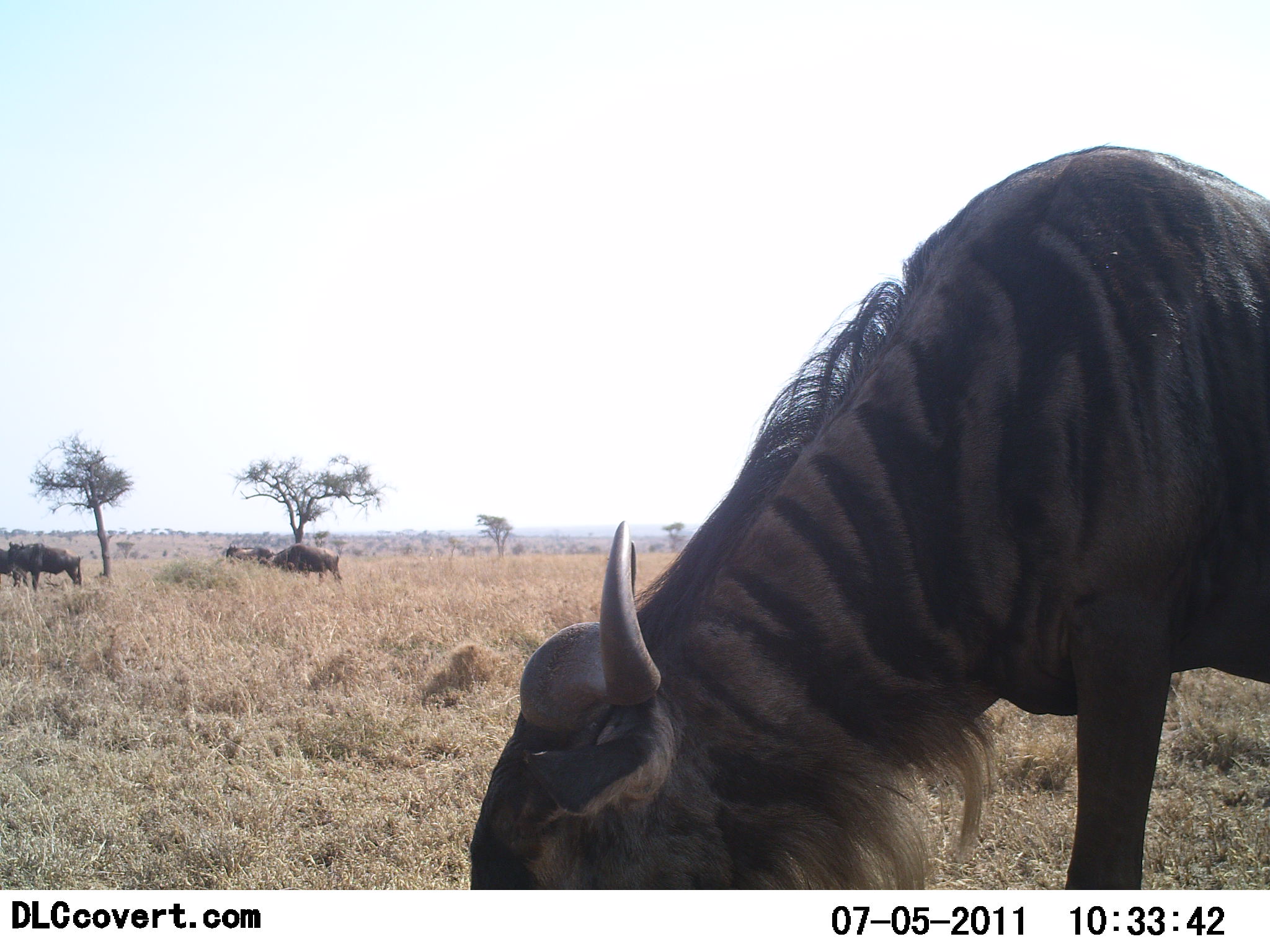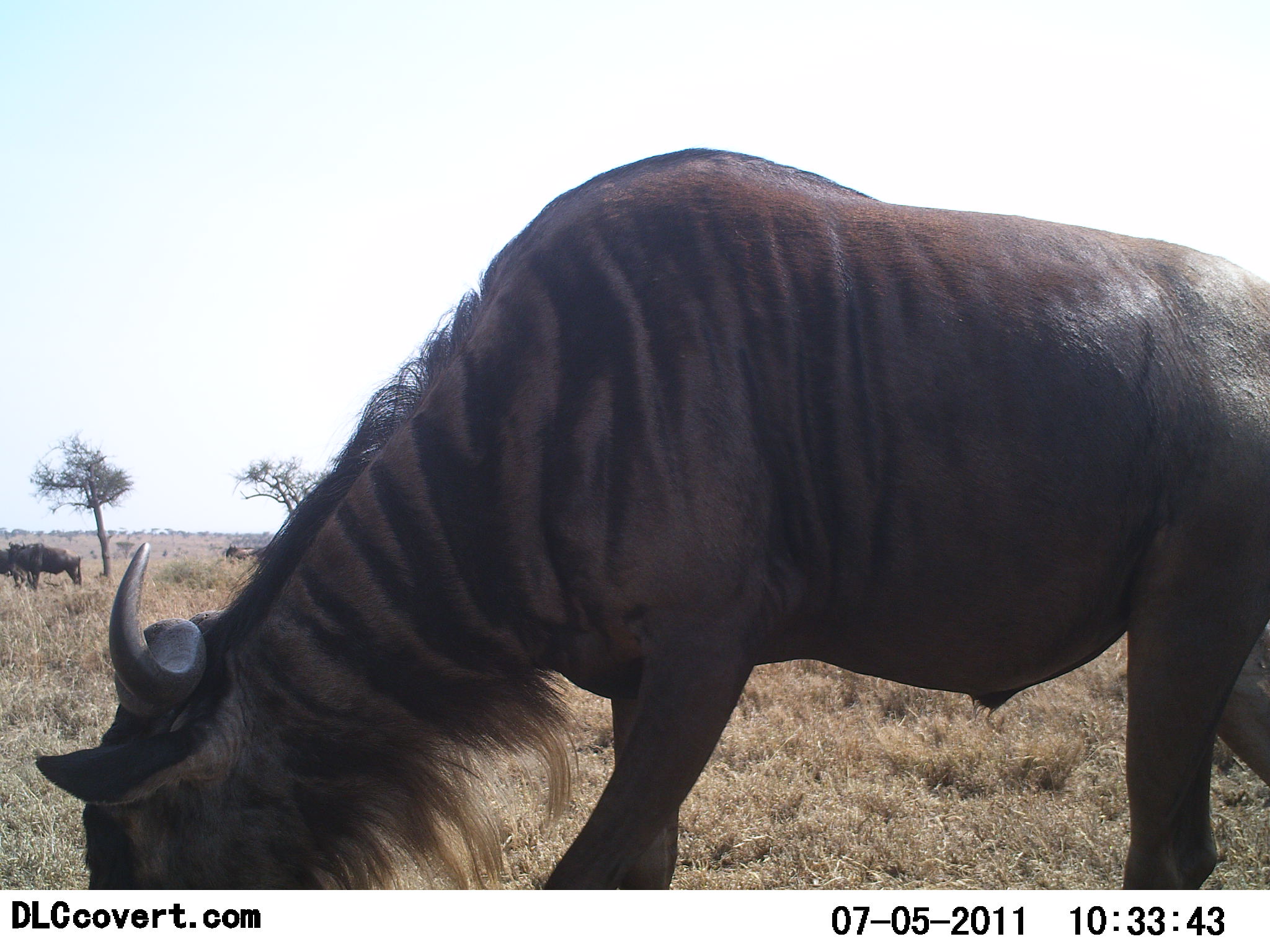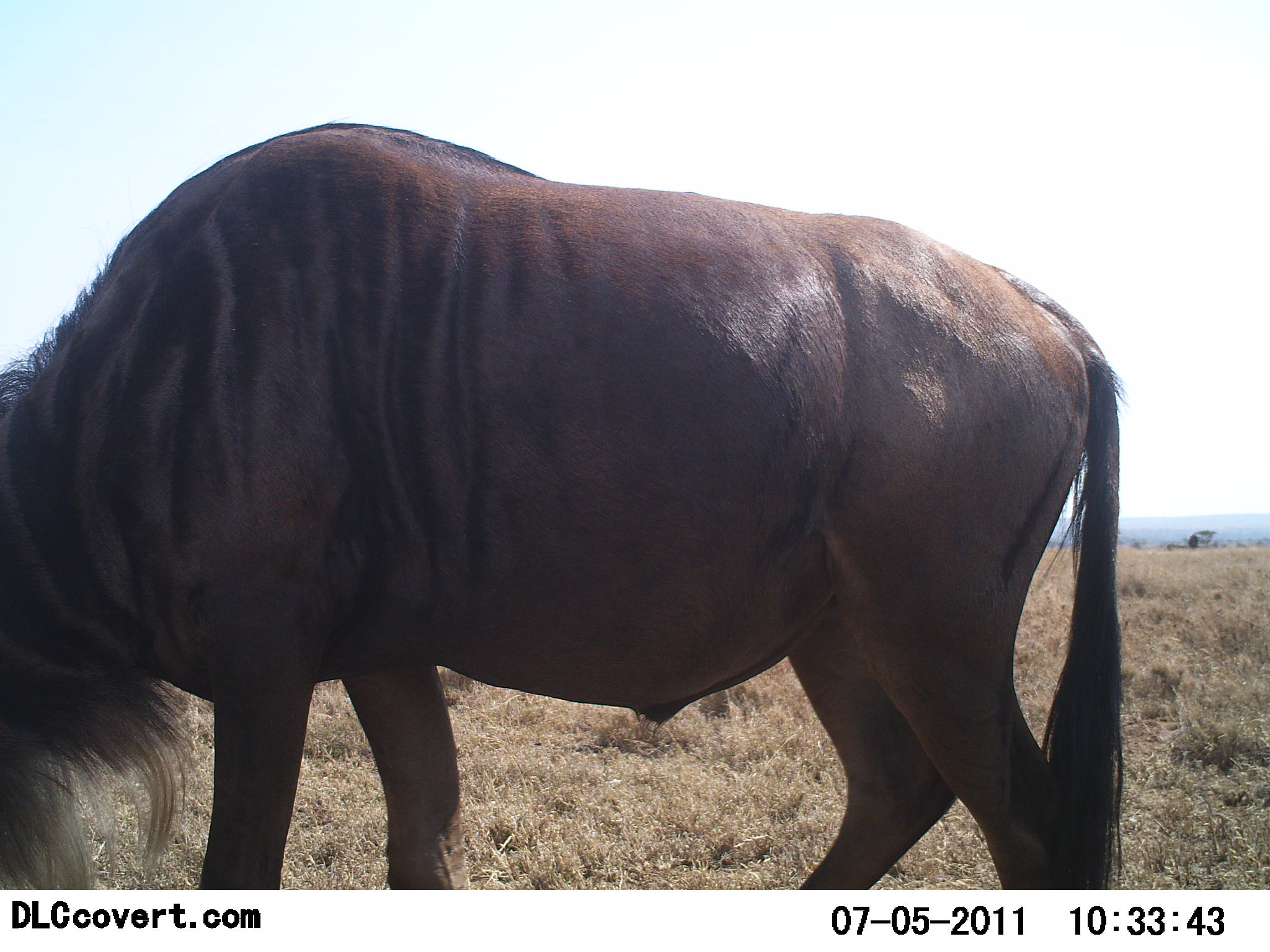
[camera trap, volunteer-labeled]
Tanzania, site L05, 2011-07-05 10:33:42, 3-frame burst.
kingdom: Animalia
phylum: Chordata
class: Mammalia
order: Artiodactyla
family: Bovidae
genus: Connochaetes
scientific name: Connochaetes taurinus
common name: blue wildebeest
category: wildebeest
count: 3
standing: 40%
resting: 10%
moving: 50%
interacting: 0%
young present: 0%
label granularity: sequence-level